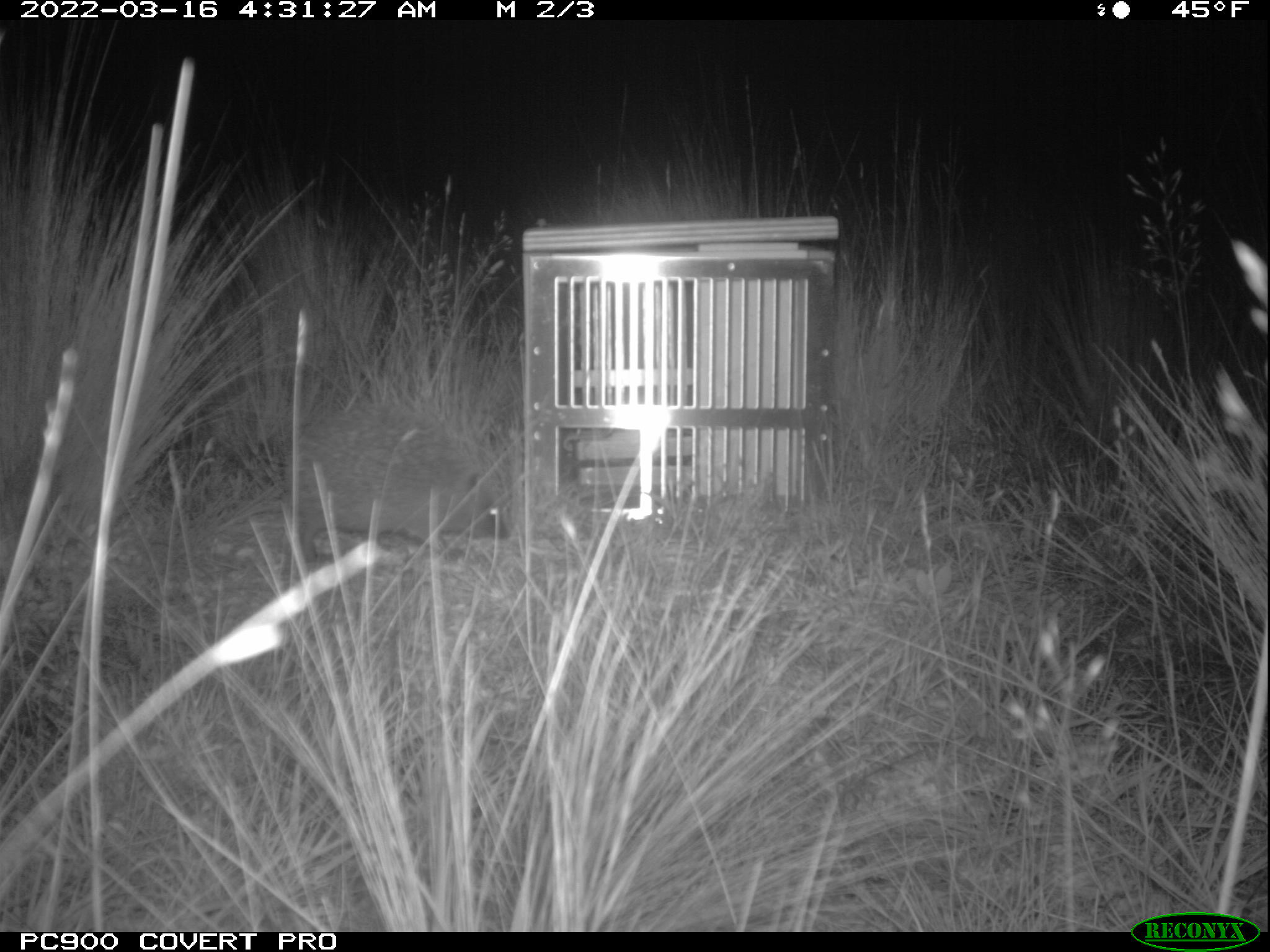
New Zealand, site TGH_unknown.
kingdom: Animalia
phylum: Chordata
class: Mammalia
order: Eulipotyphla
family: Erinaceidae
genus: Erinaceus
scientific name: Erinaceus europaeus europaeus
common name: european hedgehog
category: hedgehog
Hedgehog (european hedgehog) (Erinaceus europaeus europaeus).